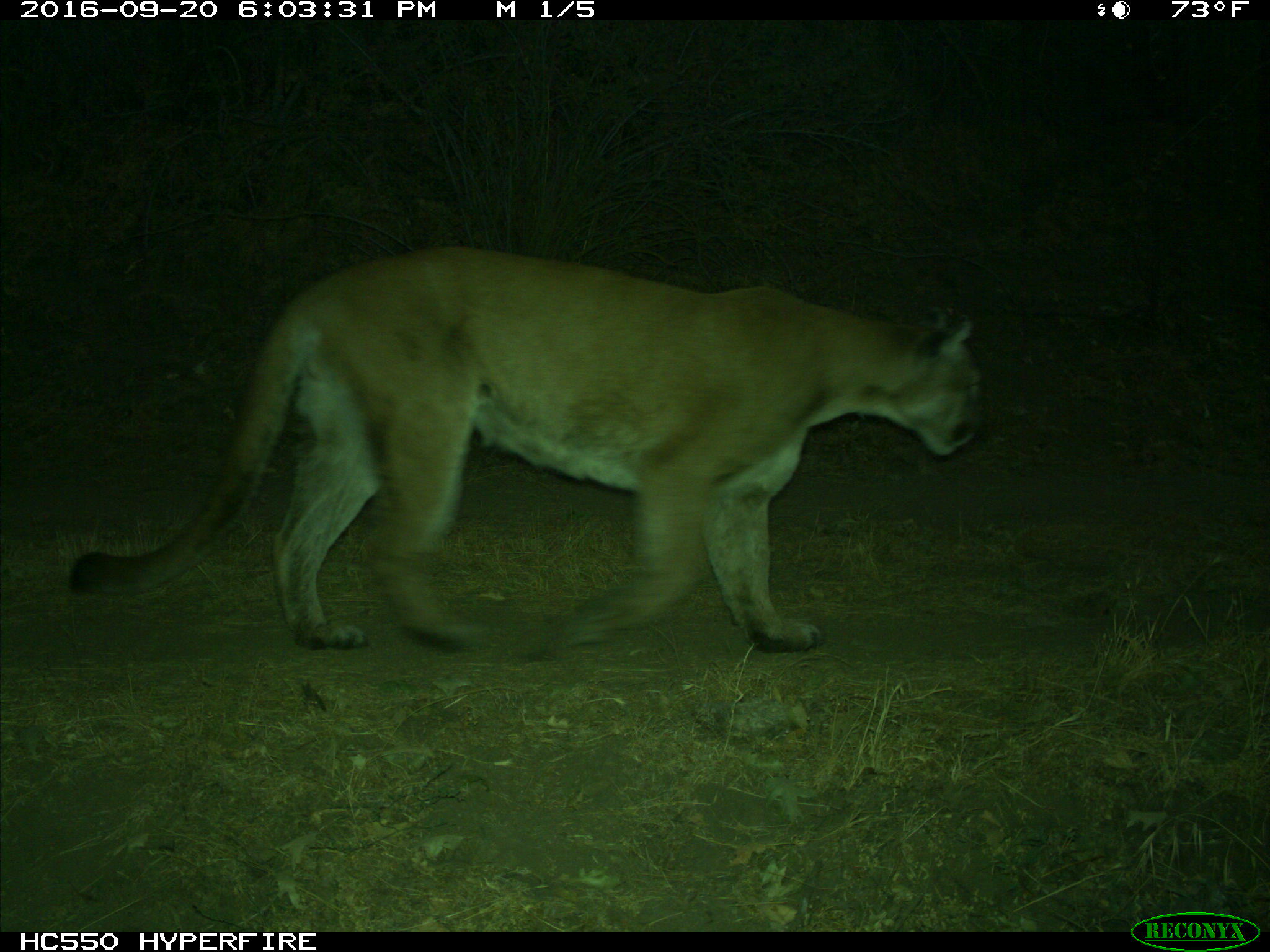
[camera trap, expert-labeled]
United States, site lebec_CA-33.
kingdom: Animalia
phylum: Chordata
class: Mammalia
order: Carnivora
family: Felidae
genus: Puma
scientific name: Puma concolor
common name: mountain lion